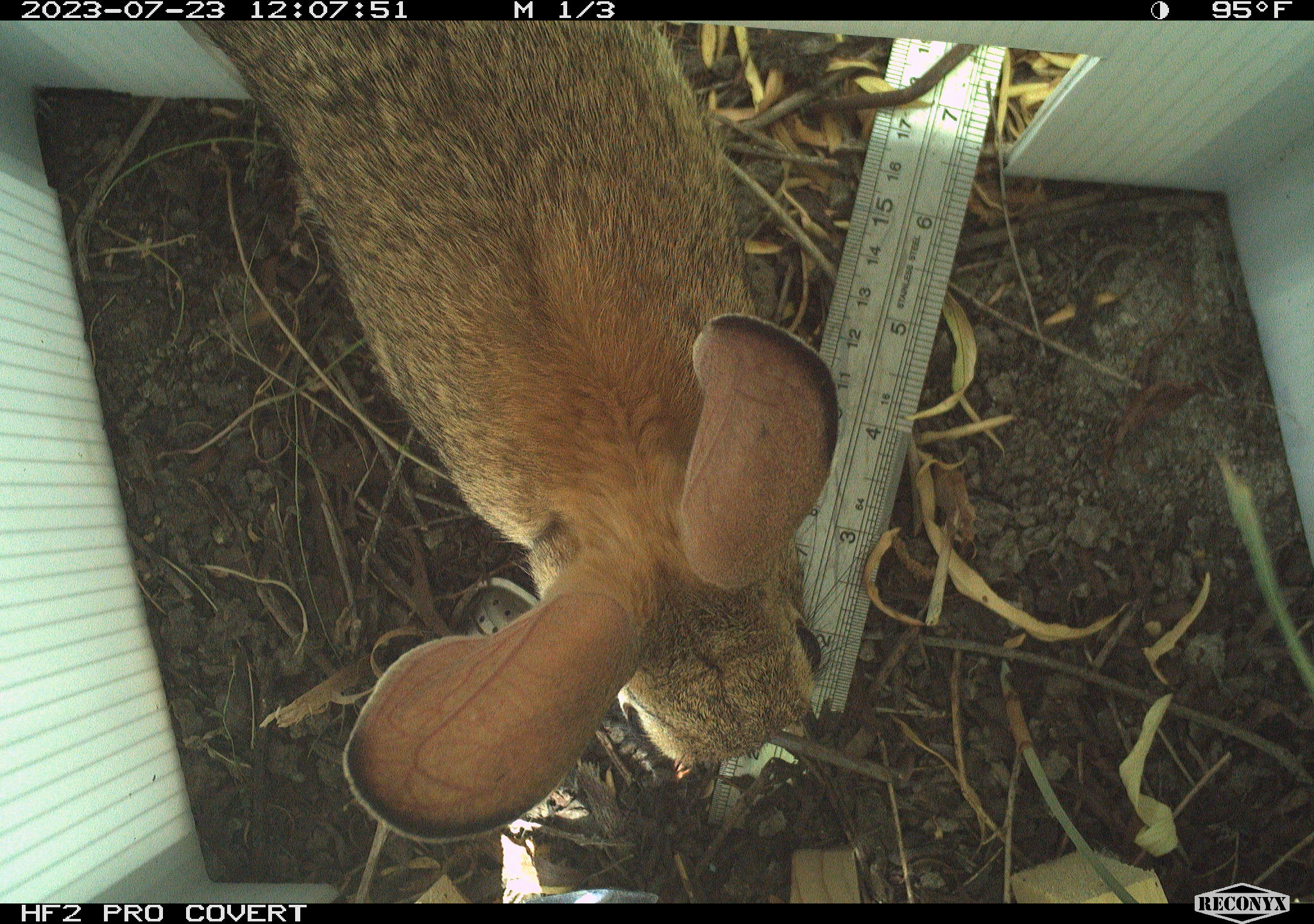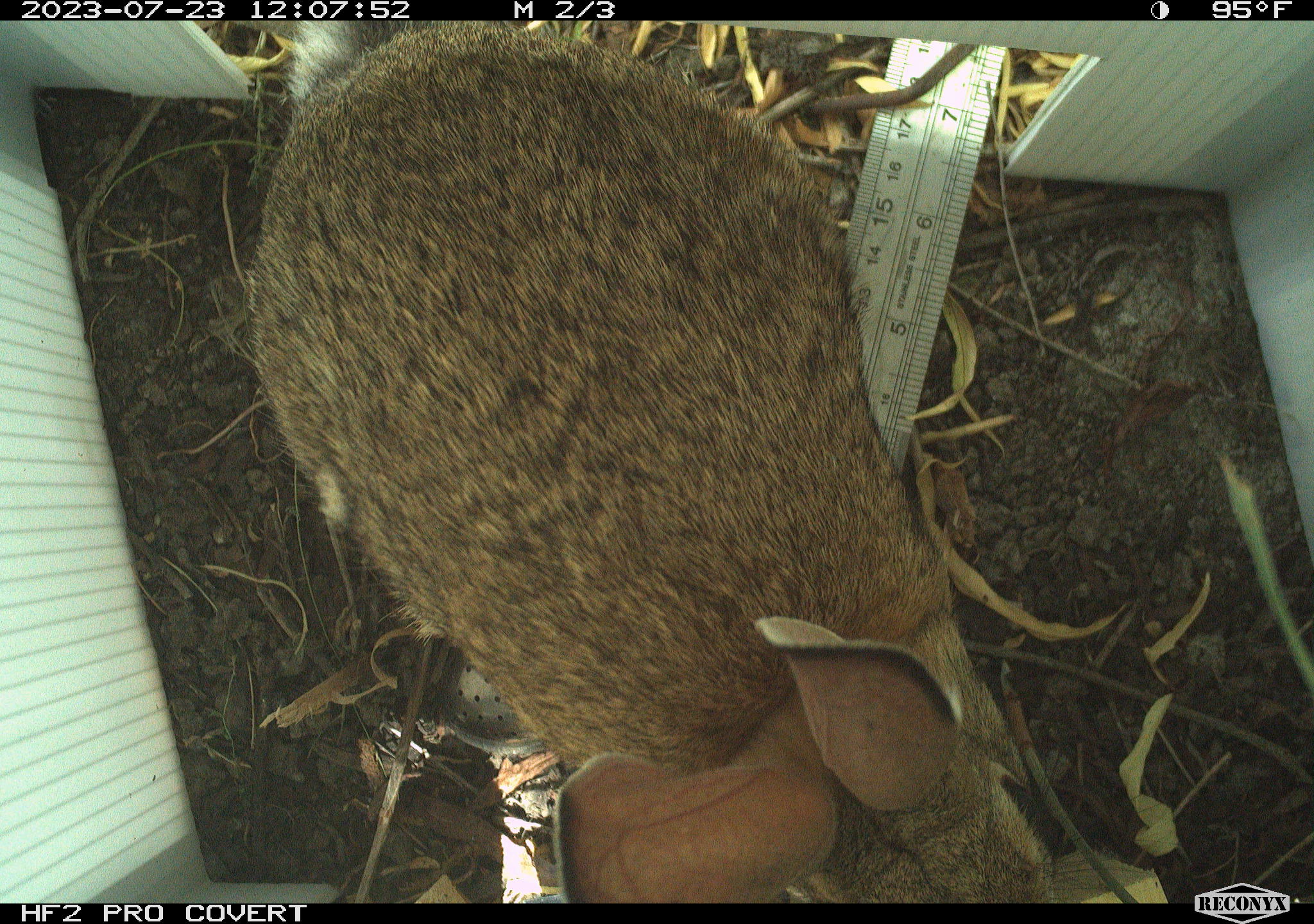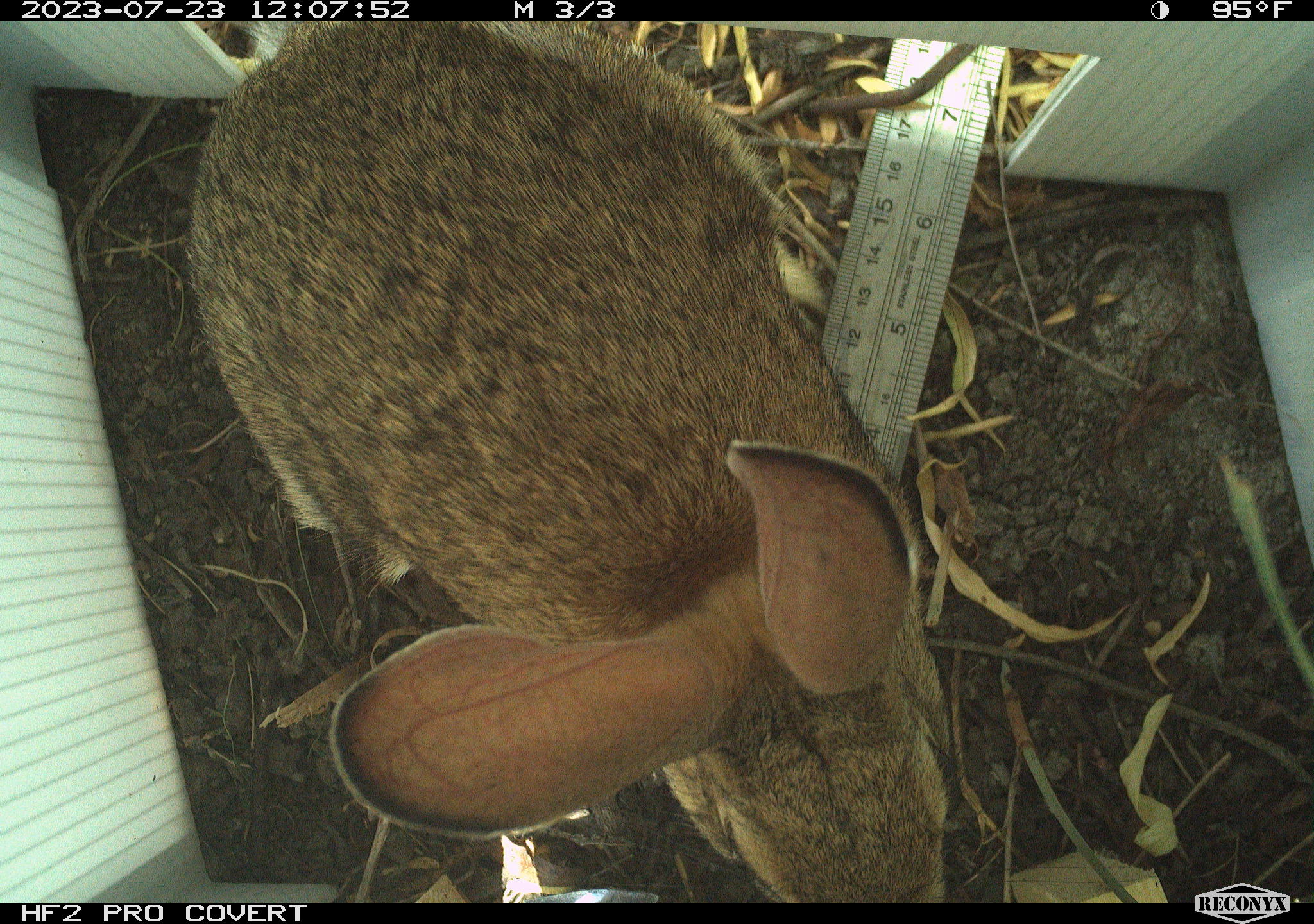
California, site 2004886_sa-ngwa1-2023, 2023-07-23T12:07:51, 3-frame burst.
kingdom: Animalia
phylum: Chordata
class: Mammalia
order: Lagomorpha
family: Leporidae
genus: Sylvilagus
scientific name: Sylvilagus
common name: cottontail rabbits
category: sylvilagus species